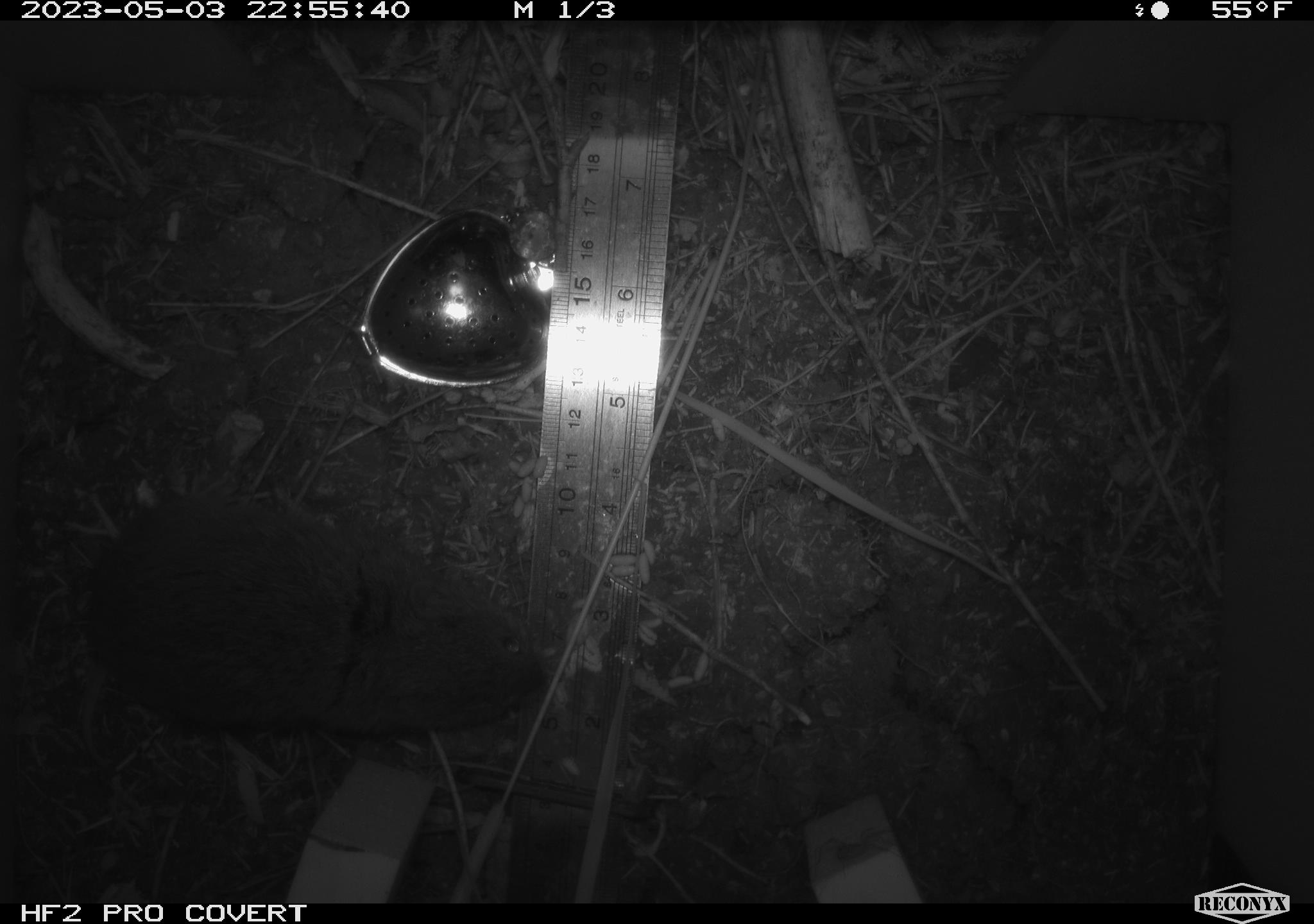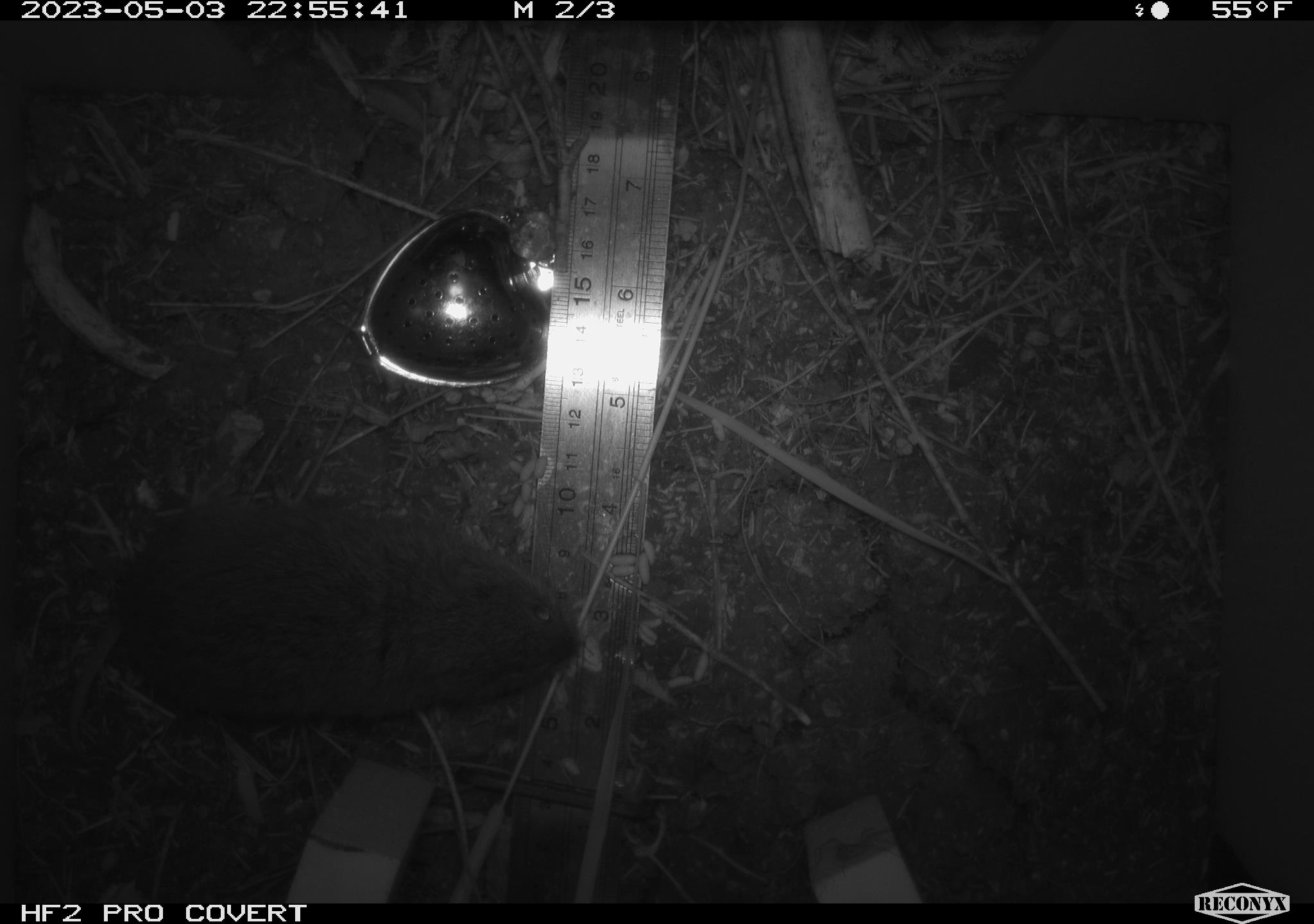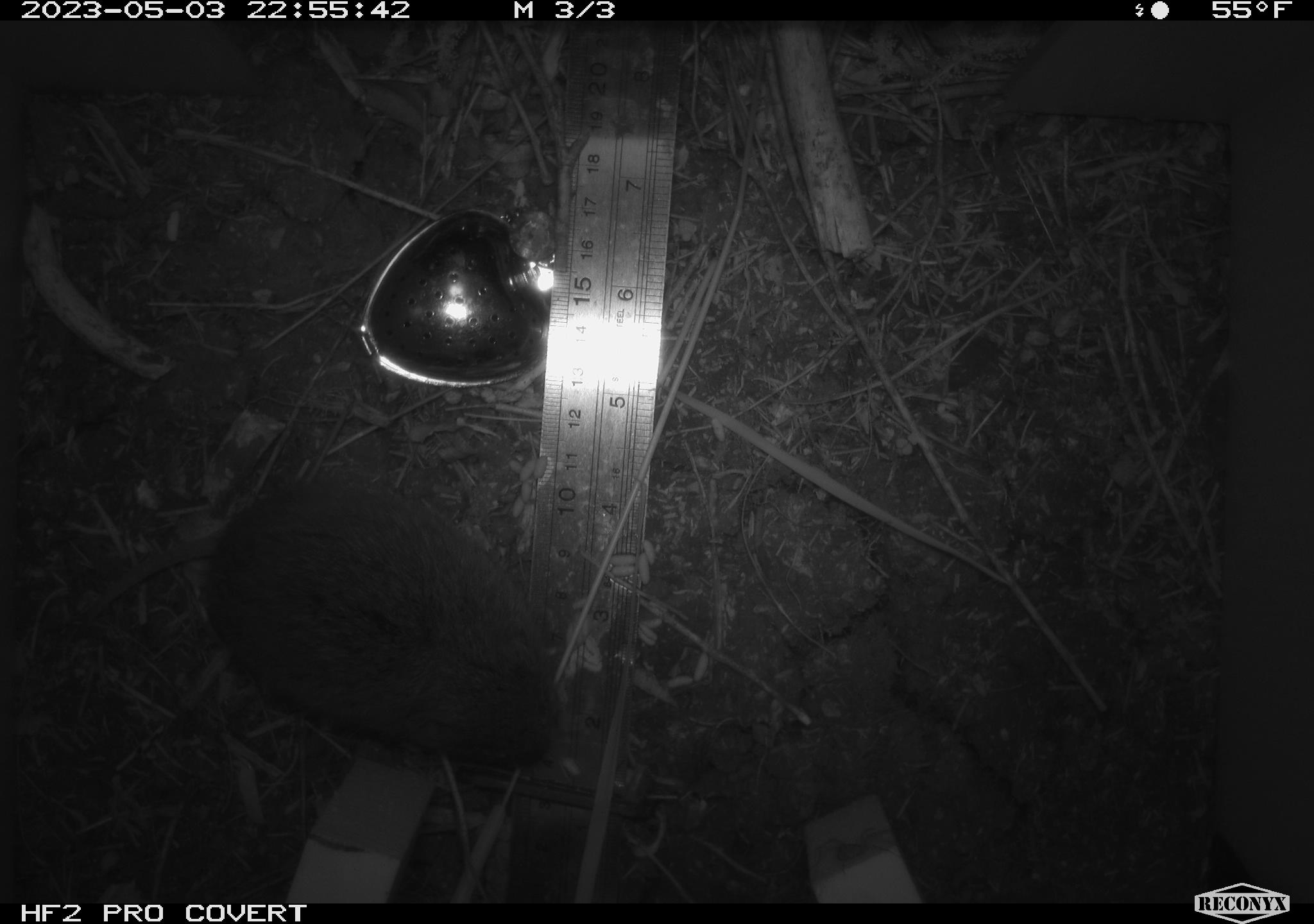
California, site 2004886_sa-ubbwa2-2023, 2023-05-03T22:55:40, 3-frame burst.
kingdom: Animalia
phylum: Chordata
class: Mammalia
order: Rodentia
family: Cricetidae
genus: Microtus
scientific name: Microtus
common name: meadow vole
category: microtus species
Microtus species (meadow vole) (Microtus).